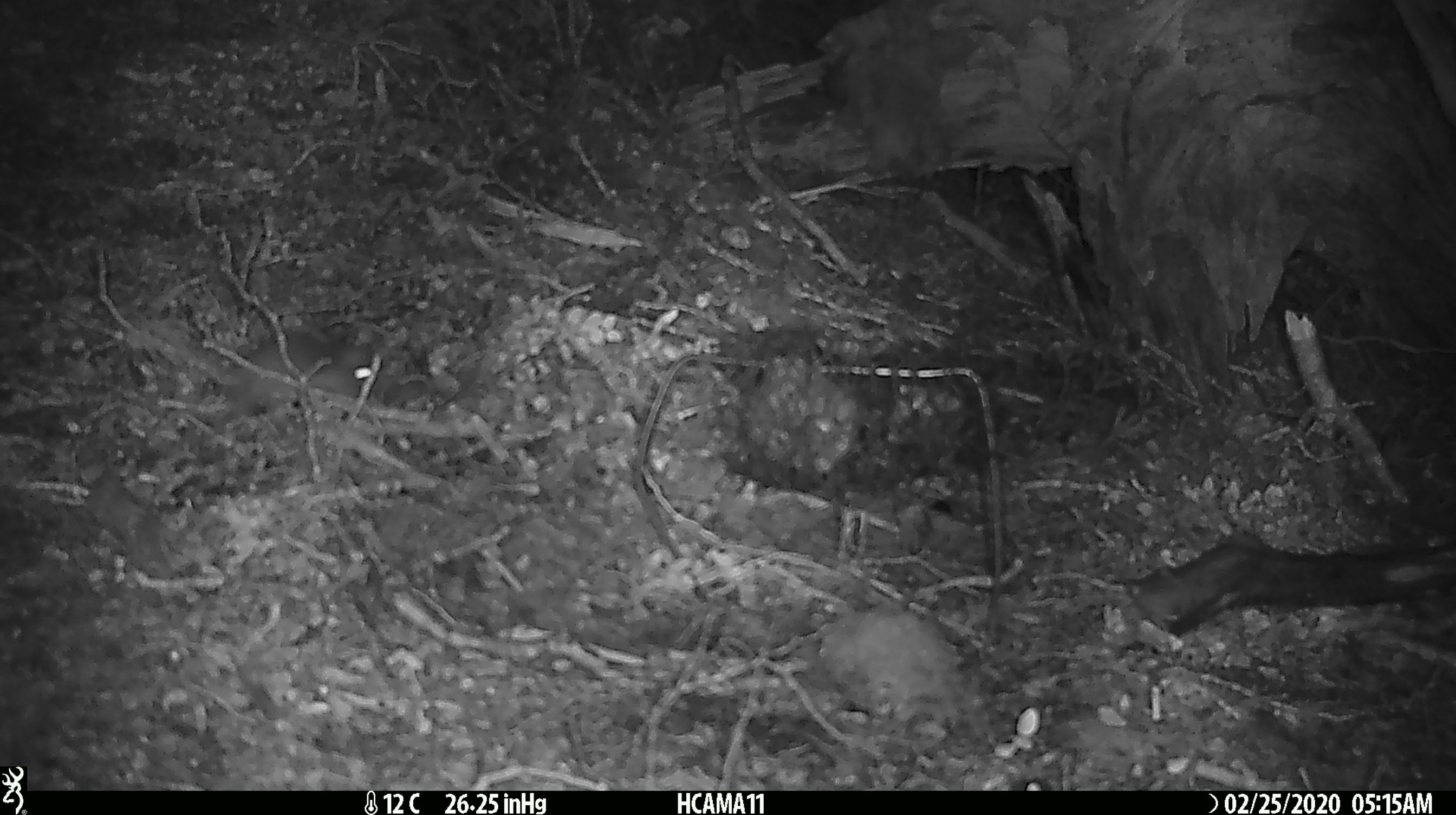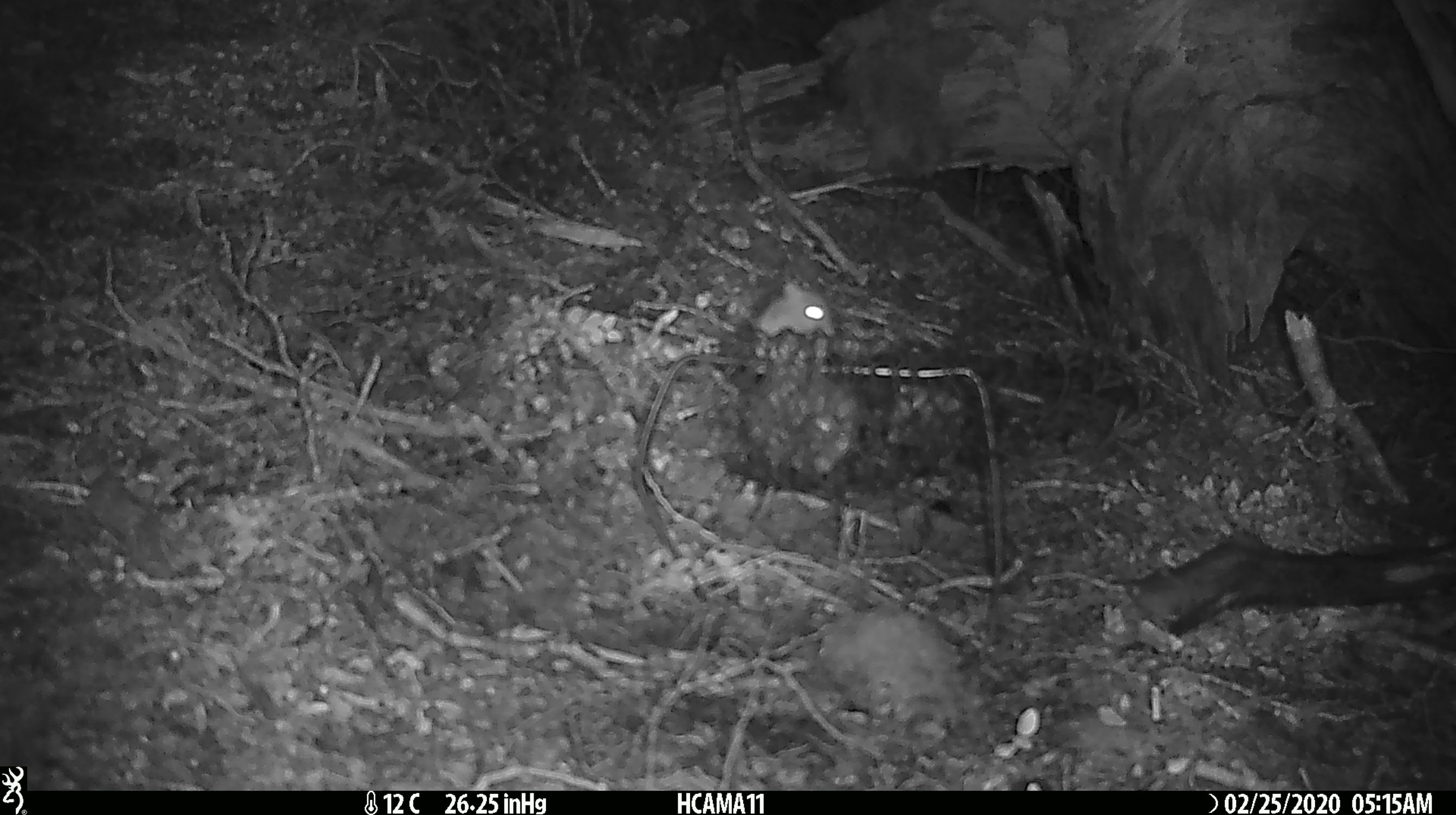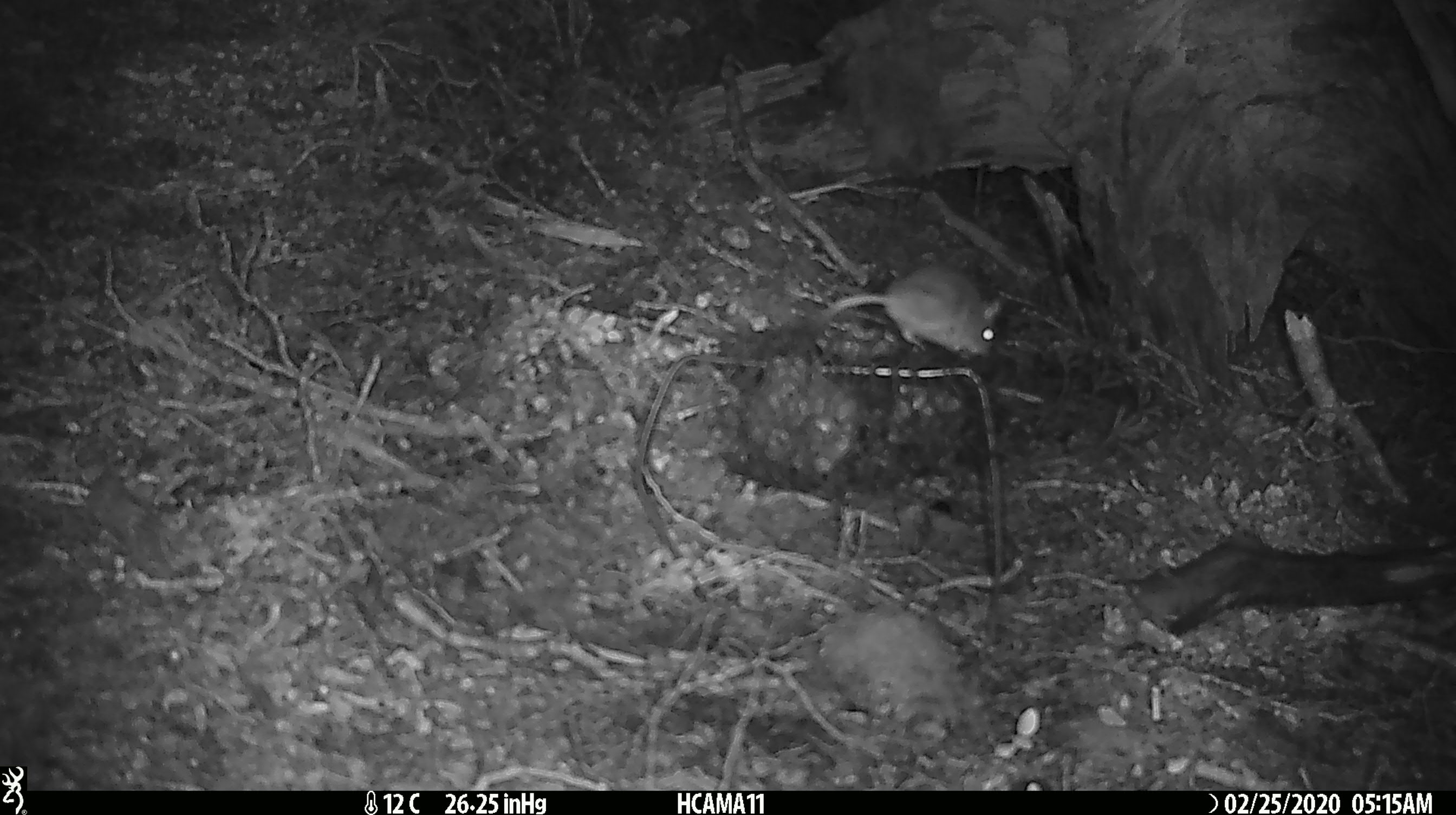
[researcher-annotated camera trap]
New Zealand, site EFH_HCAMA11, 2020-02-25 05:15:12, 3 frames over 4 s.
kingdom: Animalia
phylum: Chordata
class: Mammalia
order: Rodentia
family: Muridae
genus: Mus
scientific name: Mus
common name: mouse